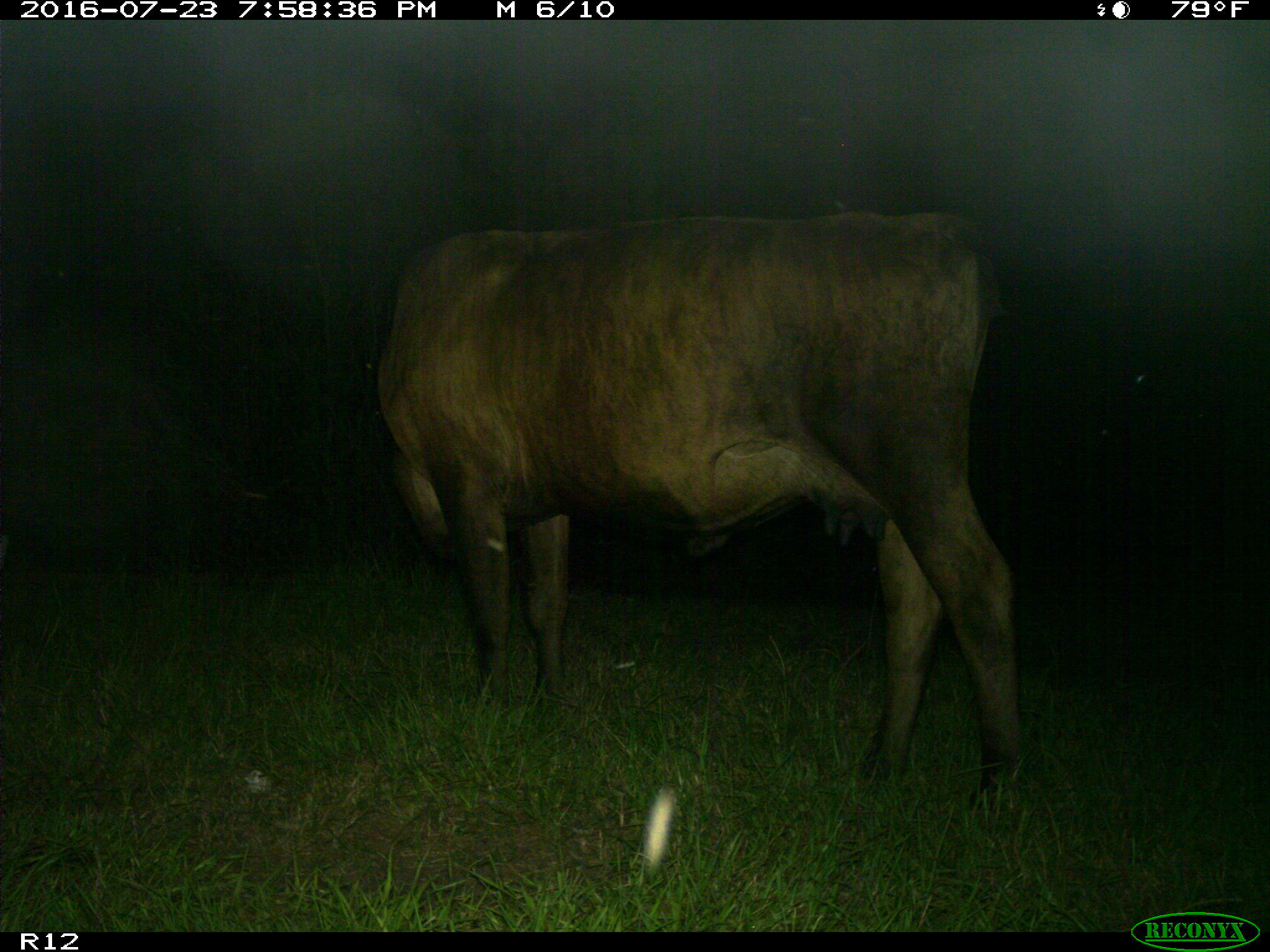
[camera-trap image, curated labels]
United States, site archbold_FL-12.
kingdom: Animalia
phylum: Chordata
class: Mammalia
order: Artiodactyla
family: Bovidae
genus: Bos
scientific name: Bos taurus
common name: domestic cow